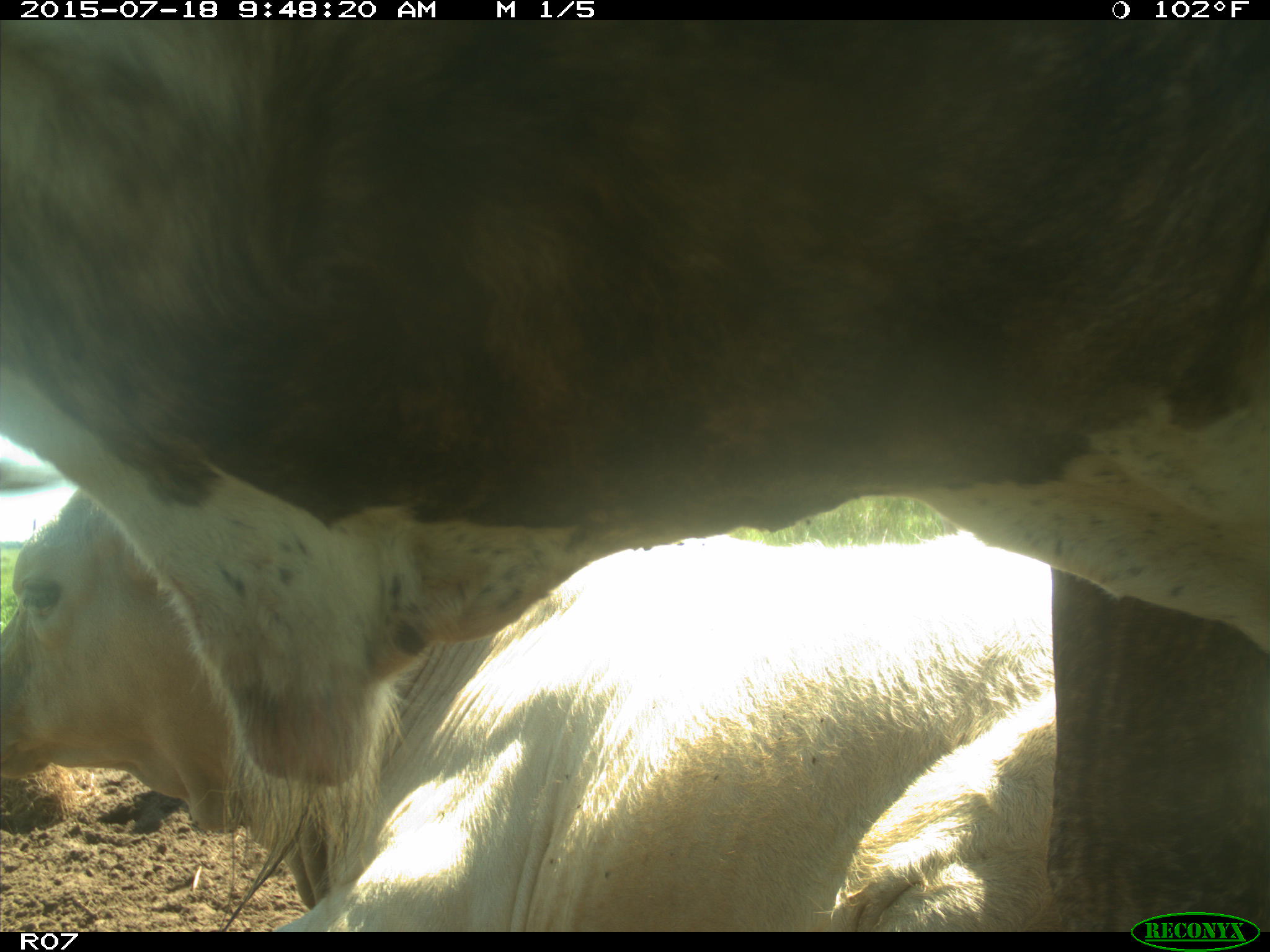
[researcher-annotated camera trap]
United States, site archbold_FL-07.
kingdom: Animalia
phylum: Chordata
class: Mammalia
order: Artiodactyla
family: Bovidae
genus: Bos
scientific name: Bos taurus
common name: domestic cow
Bos taurus (domestic cow).